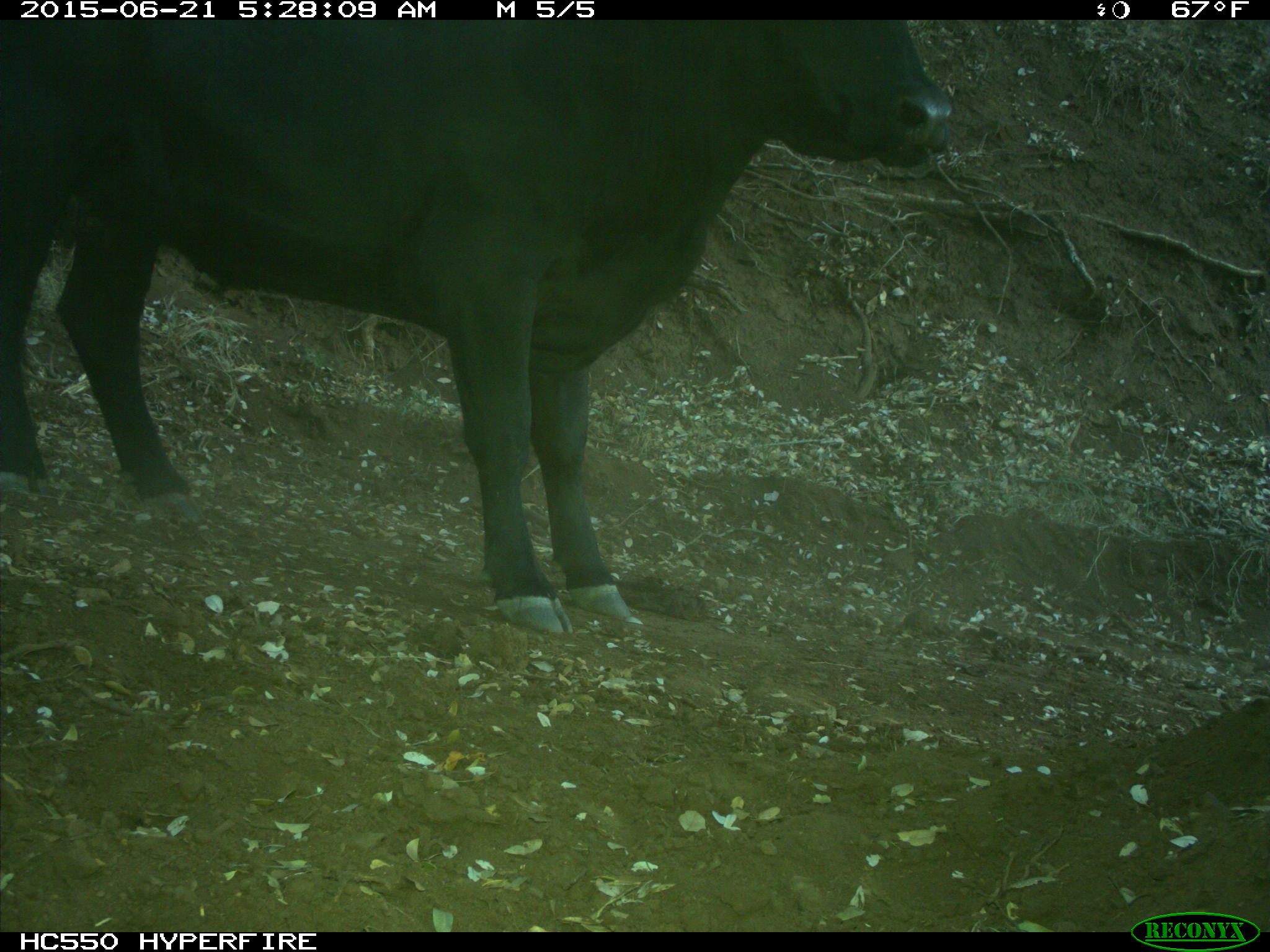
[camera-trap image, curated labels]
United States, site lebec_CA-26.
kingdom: Animalia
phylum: Chordata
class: Mammalia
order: Artiodactyla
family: Bovidae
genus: Bos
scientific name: Bos taurus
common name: domestic cow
Bos taurus (domestic cow).